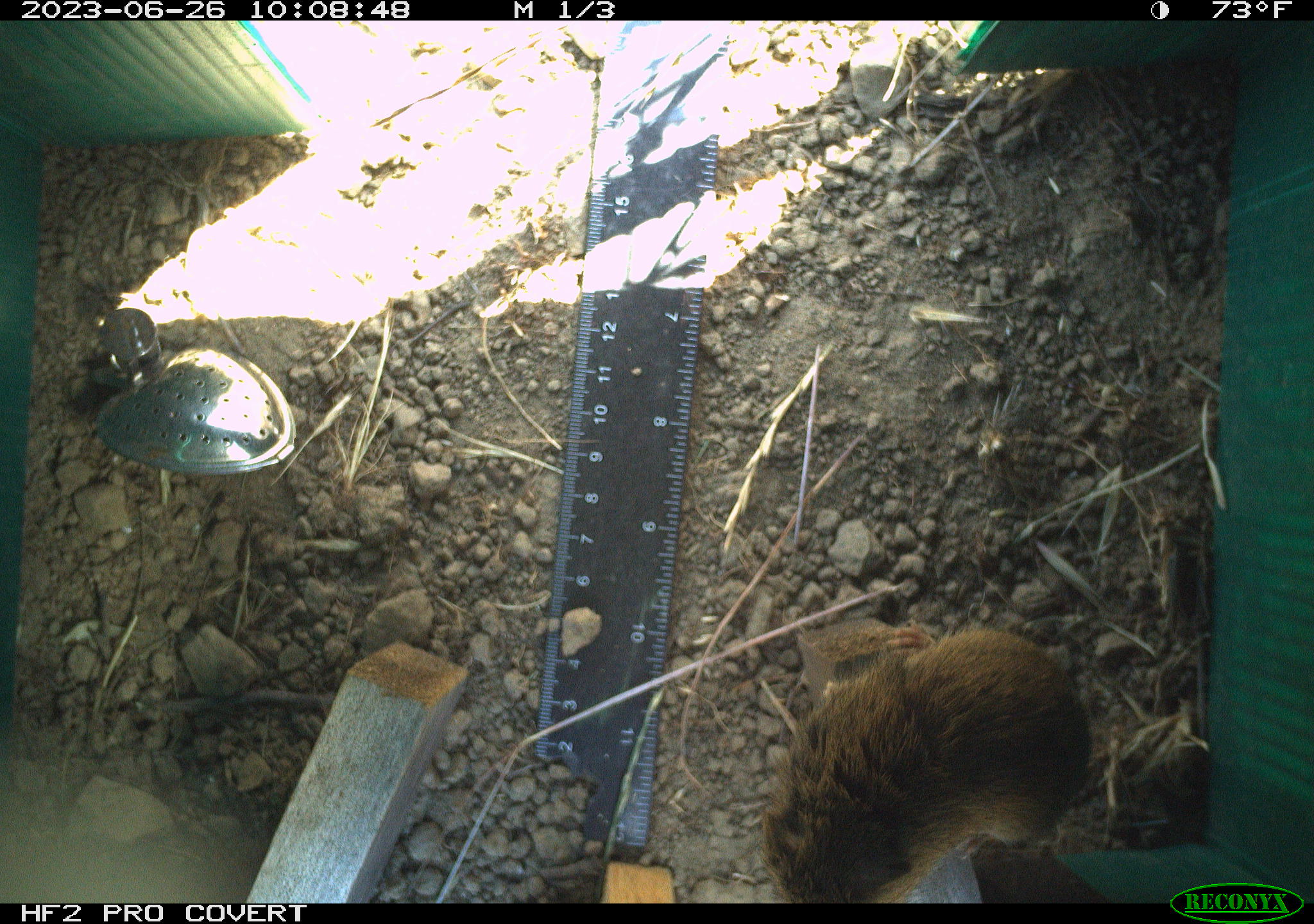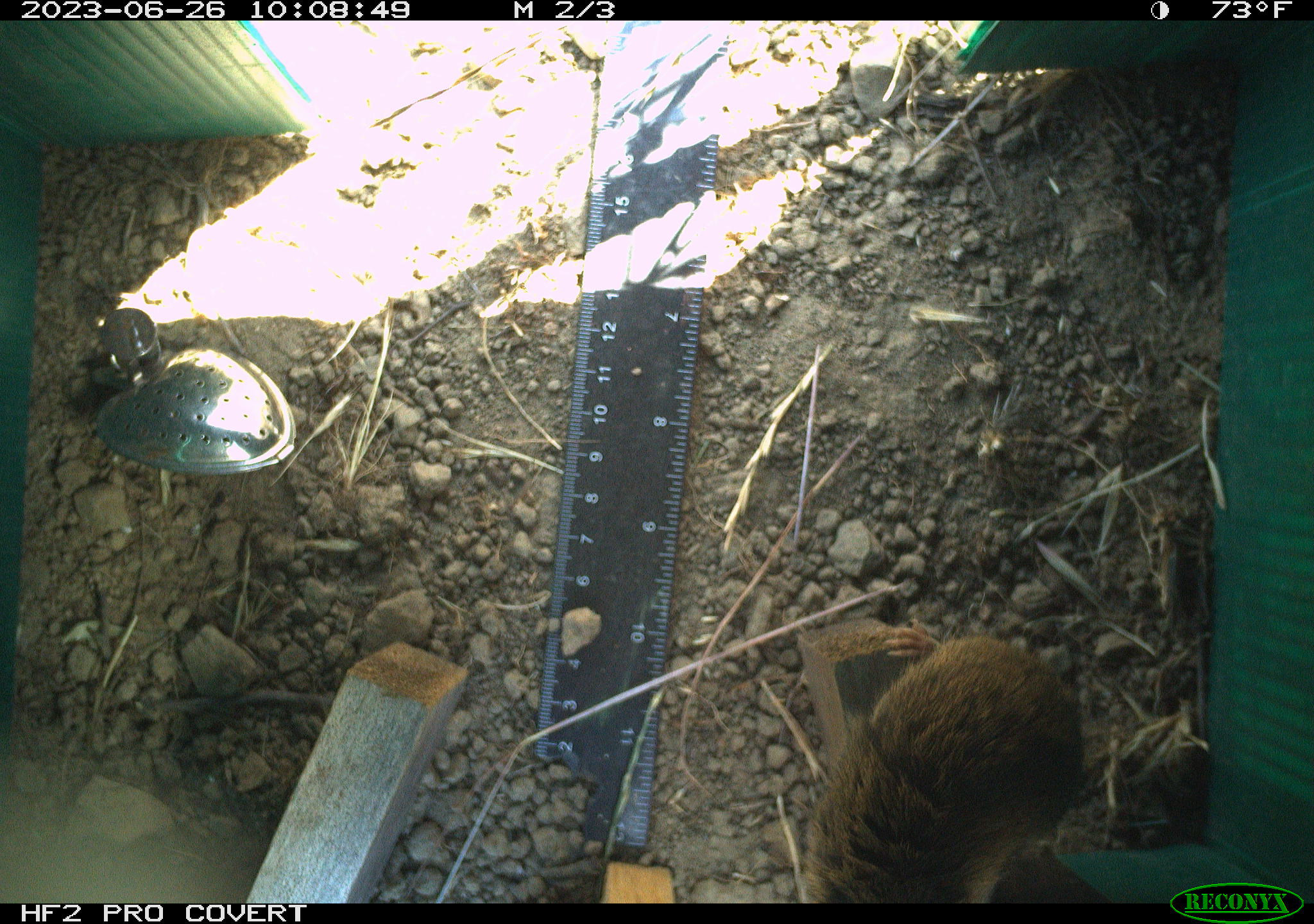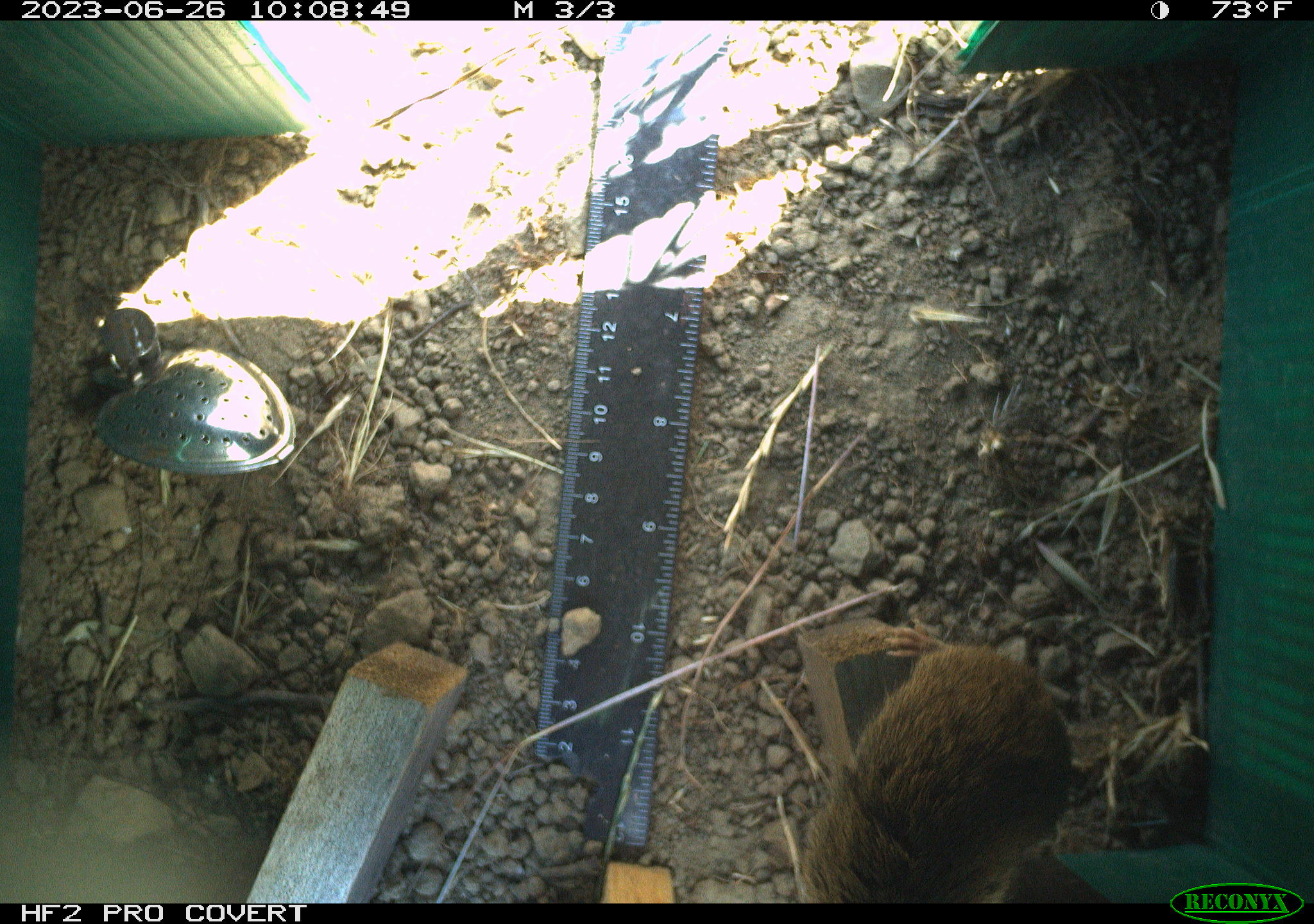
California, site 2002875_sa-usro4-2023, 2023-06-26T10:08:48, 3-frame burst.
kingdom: Animalia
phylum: Chordata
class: Mammalia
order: Rodentia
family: Cricetidae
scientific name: Arvicolinae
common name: voles, lemmings, and muskrats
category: arvicolinae subfamily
Arvicolinae subfamily (voles, lemmings, and muskrats) (Arvicolinae).